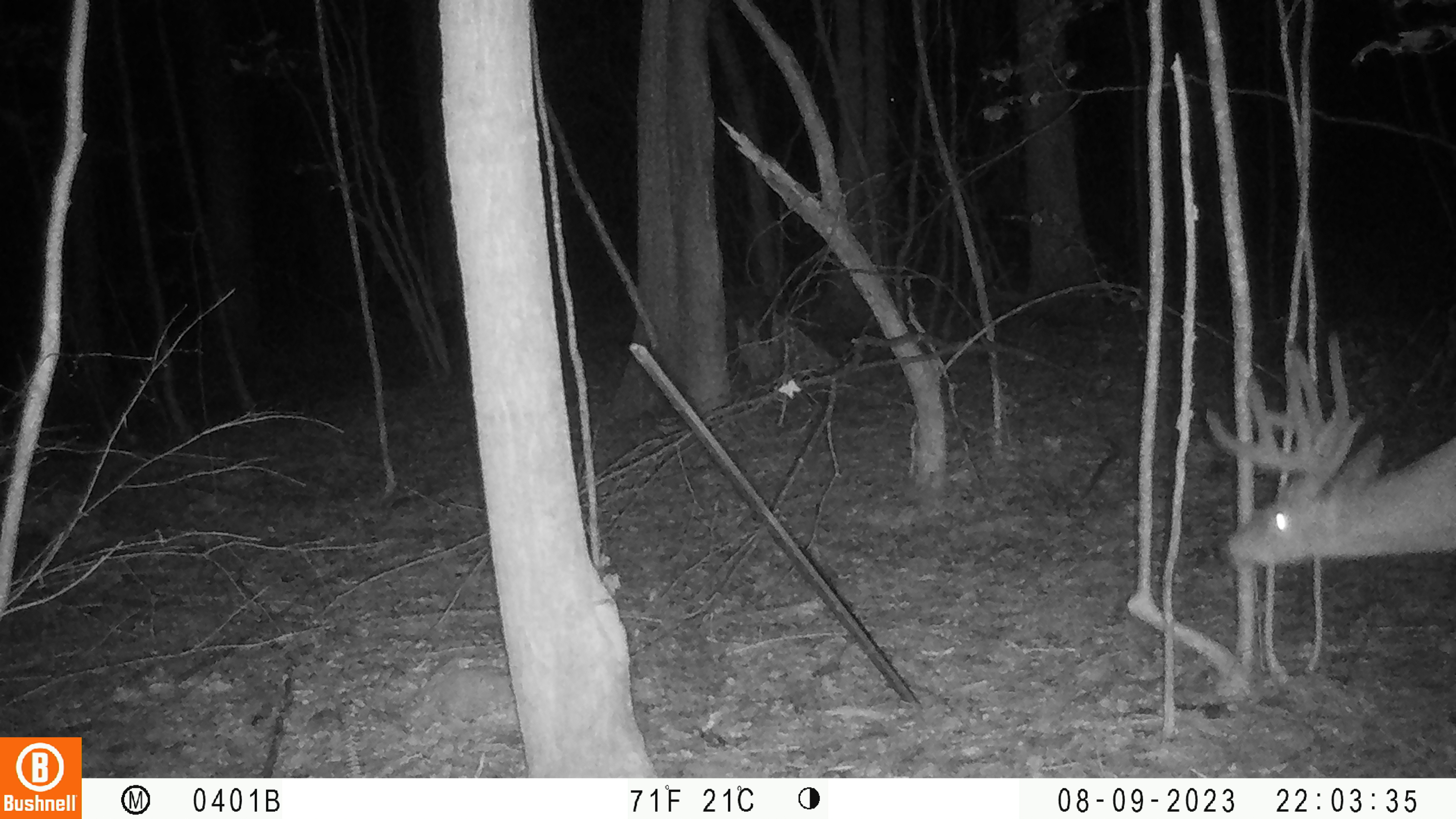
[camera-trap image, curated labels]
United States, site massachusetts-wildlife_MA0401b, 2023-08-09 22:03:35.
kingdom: Animalia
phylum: Chordata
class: Mammalia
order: Artiodactyla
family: Cervidae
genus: Odocoileus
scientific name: Odocoileus virginianus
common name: white-tailed deer